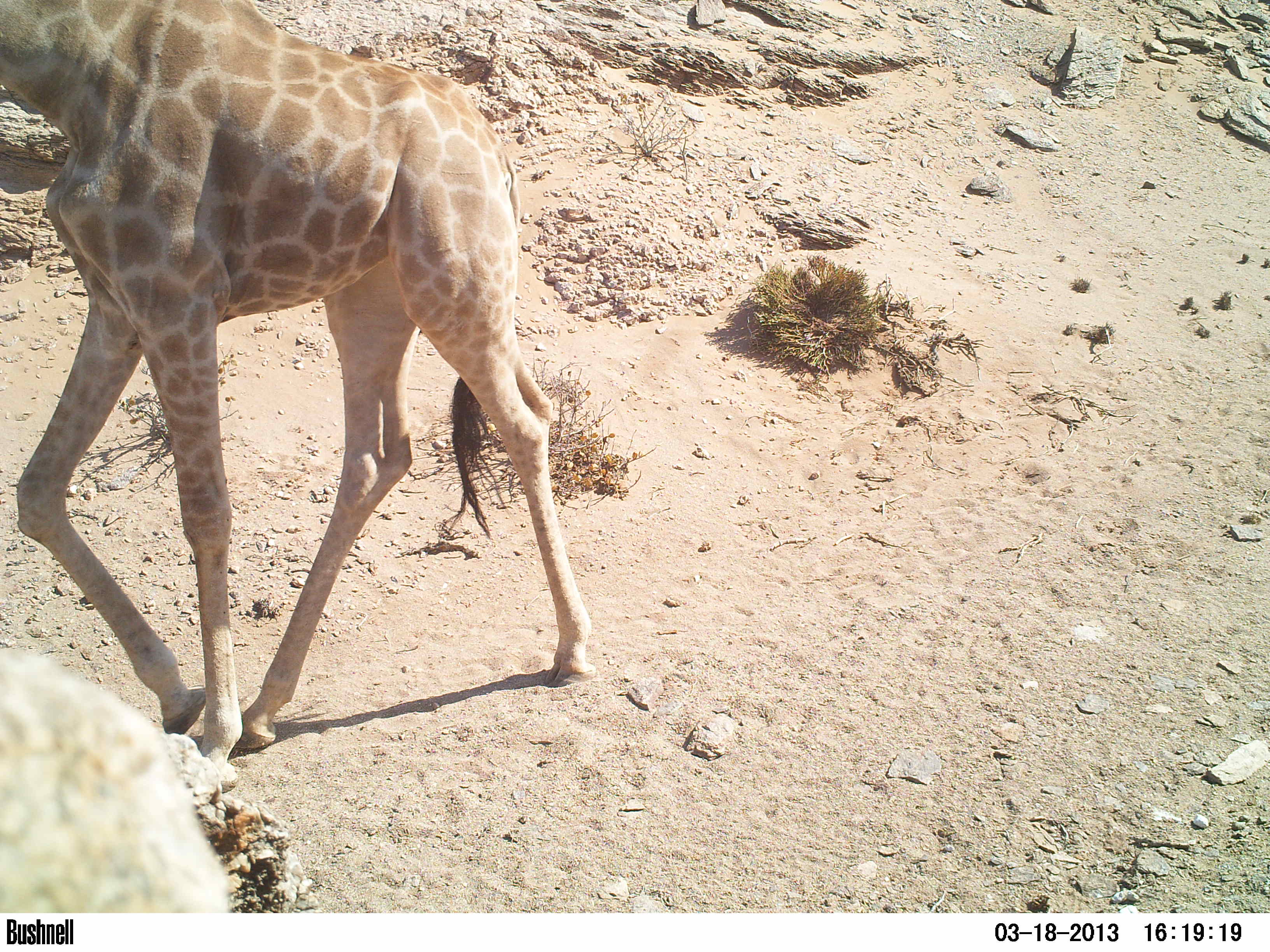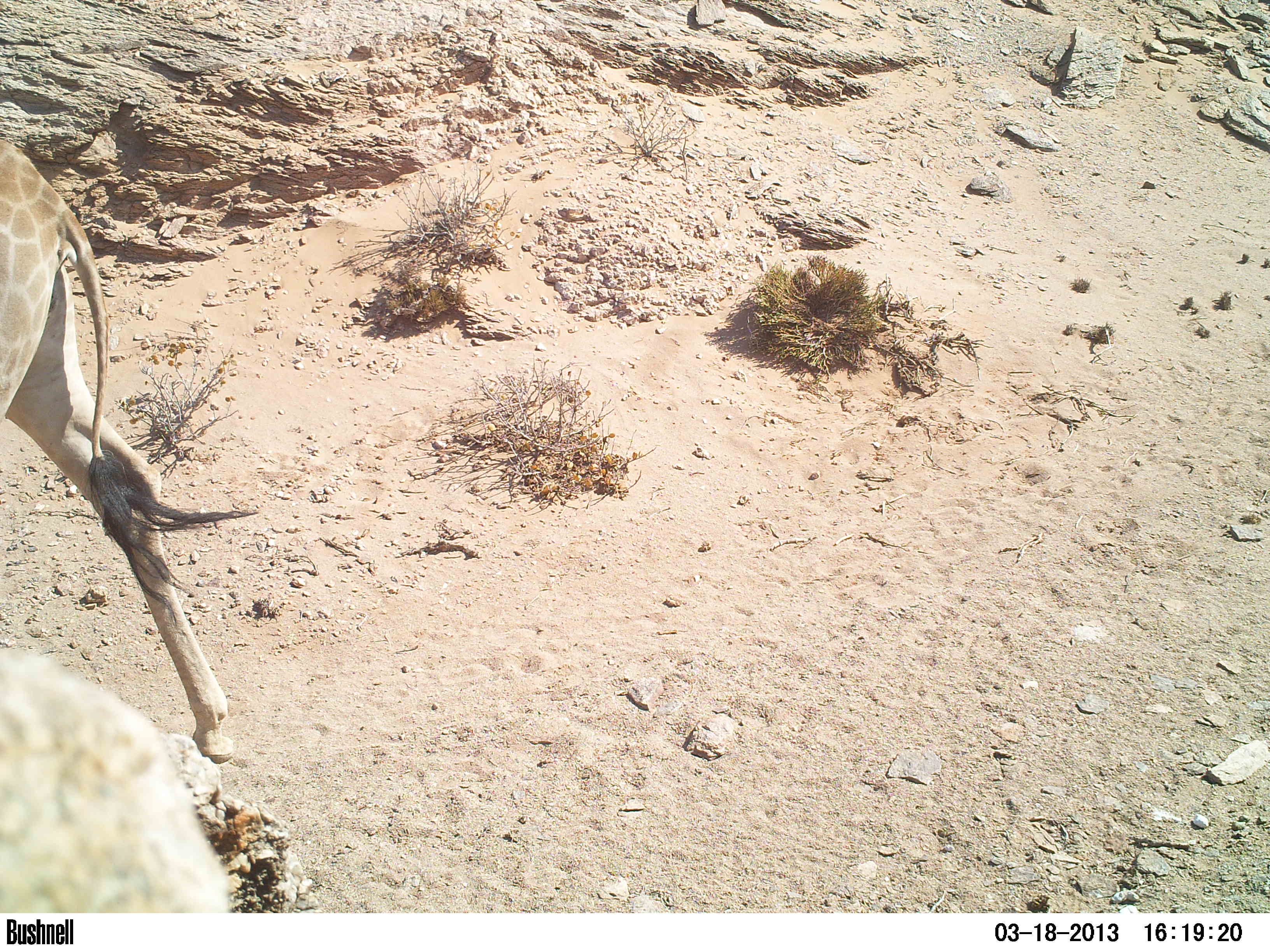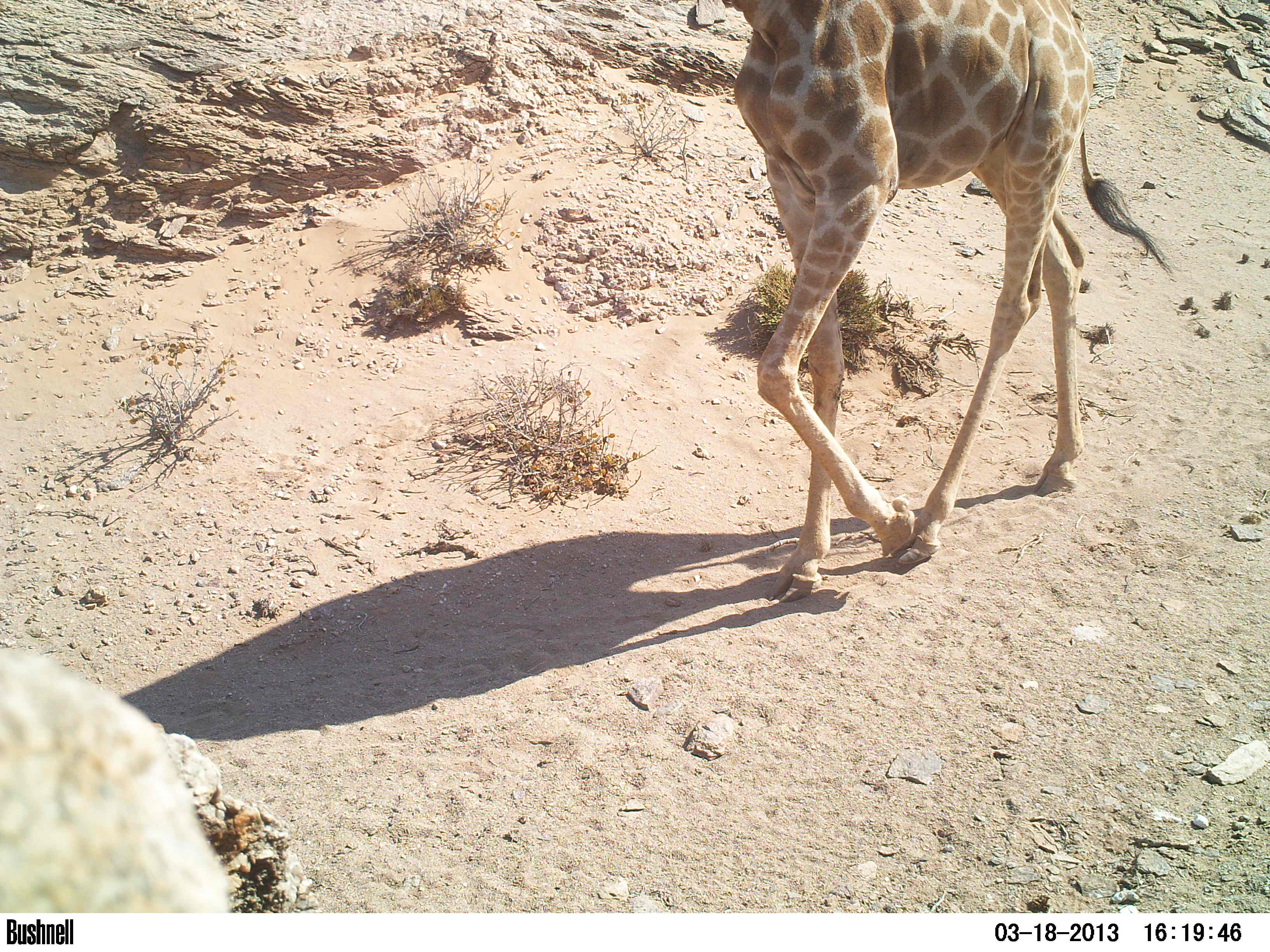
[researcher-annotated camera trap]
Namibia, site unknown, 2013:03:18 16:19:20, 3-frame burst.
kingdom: Animalia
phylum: Chordata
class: Mammalia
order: Artiodactyla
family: Giraffidae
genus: Giraffa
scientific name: Giraffa camelopardalis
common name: giraffe